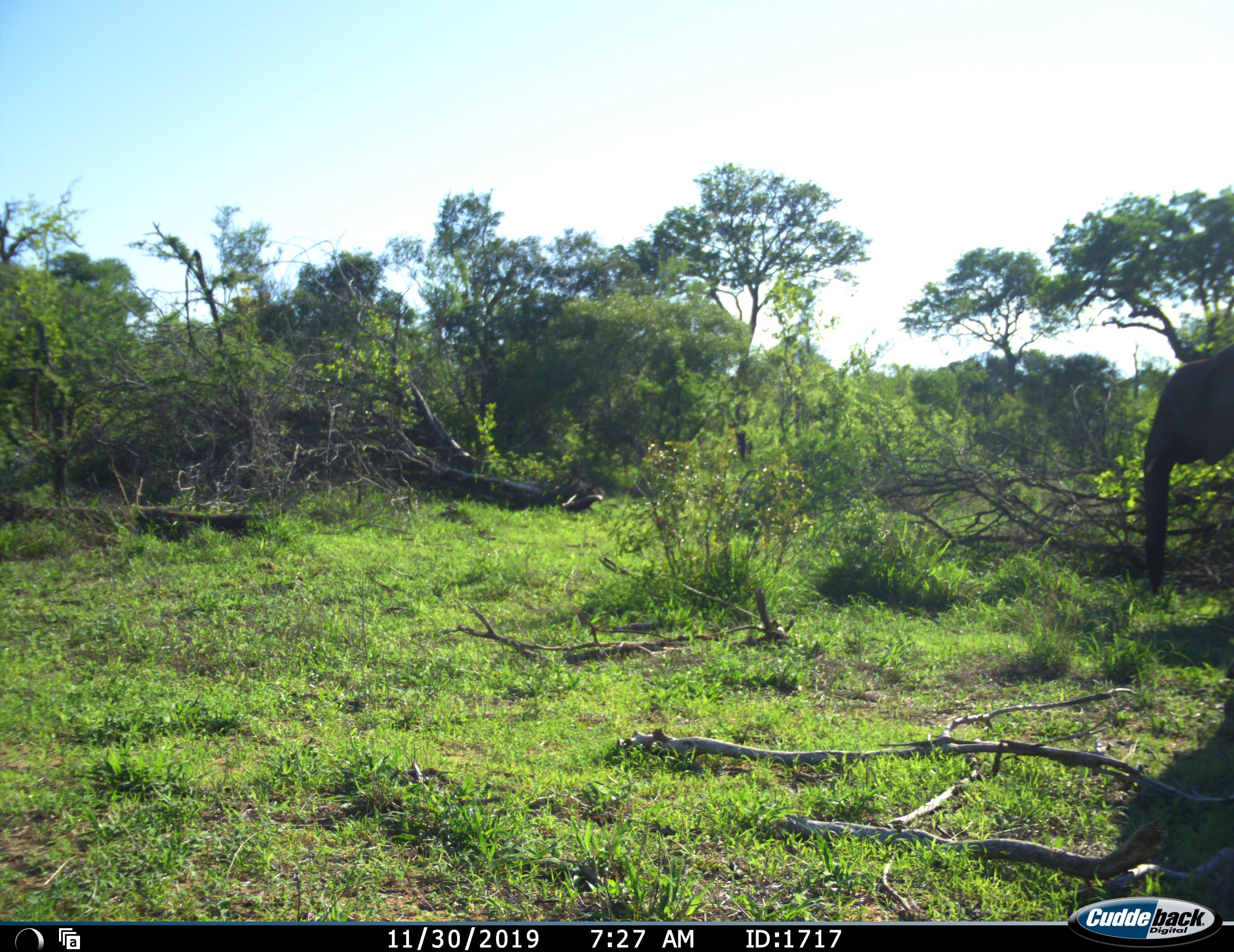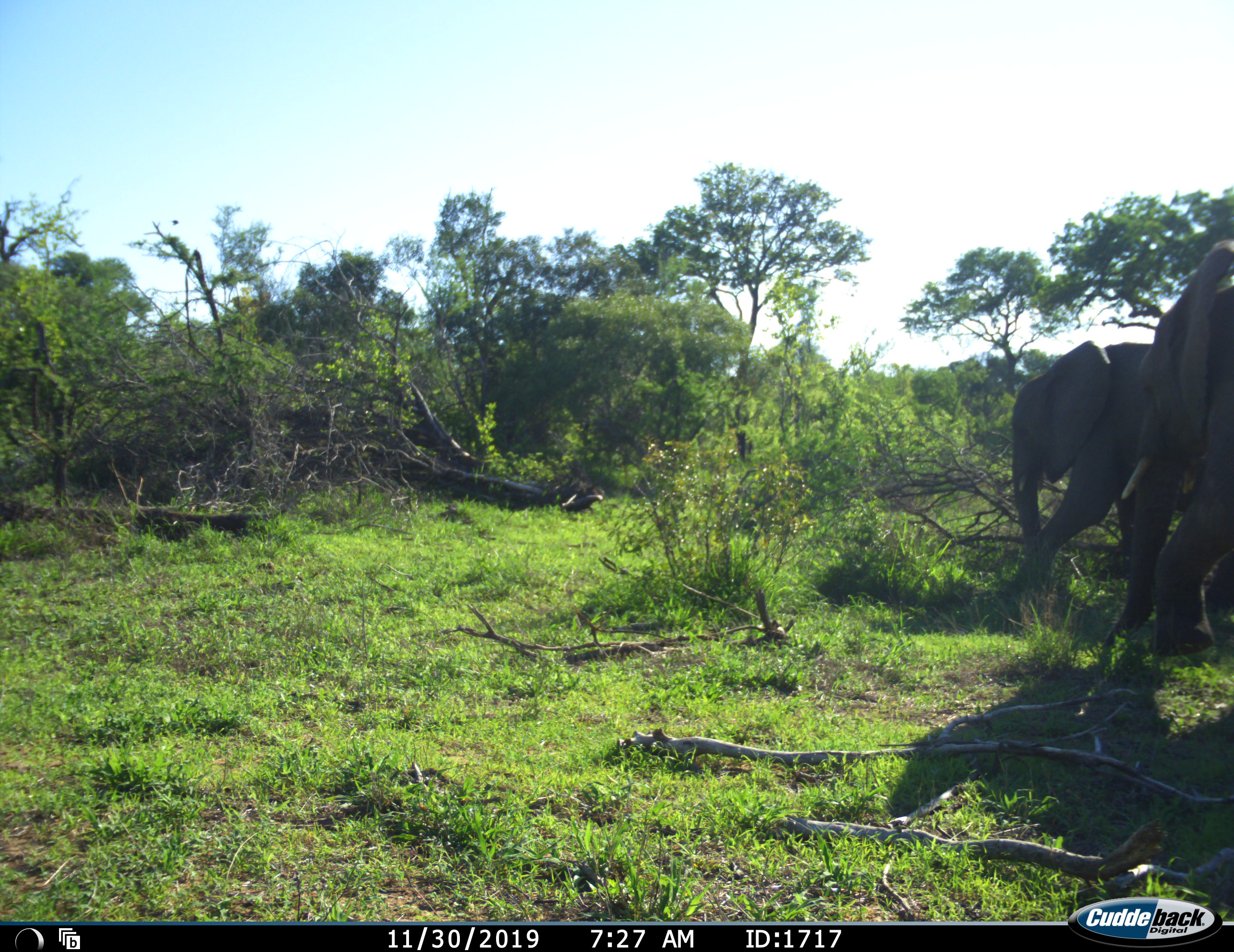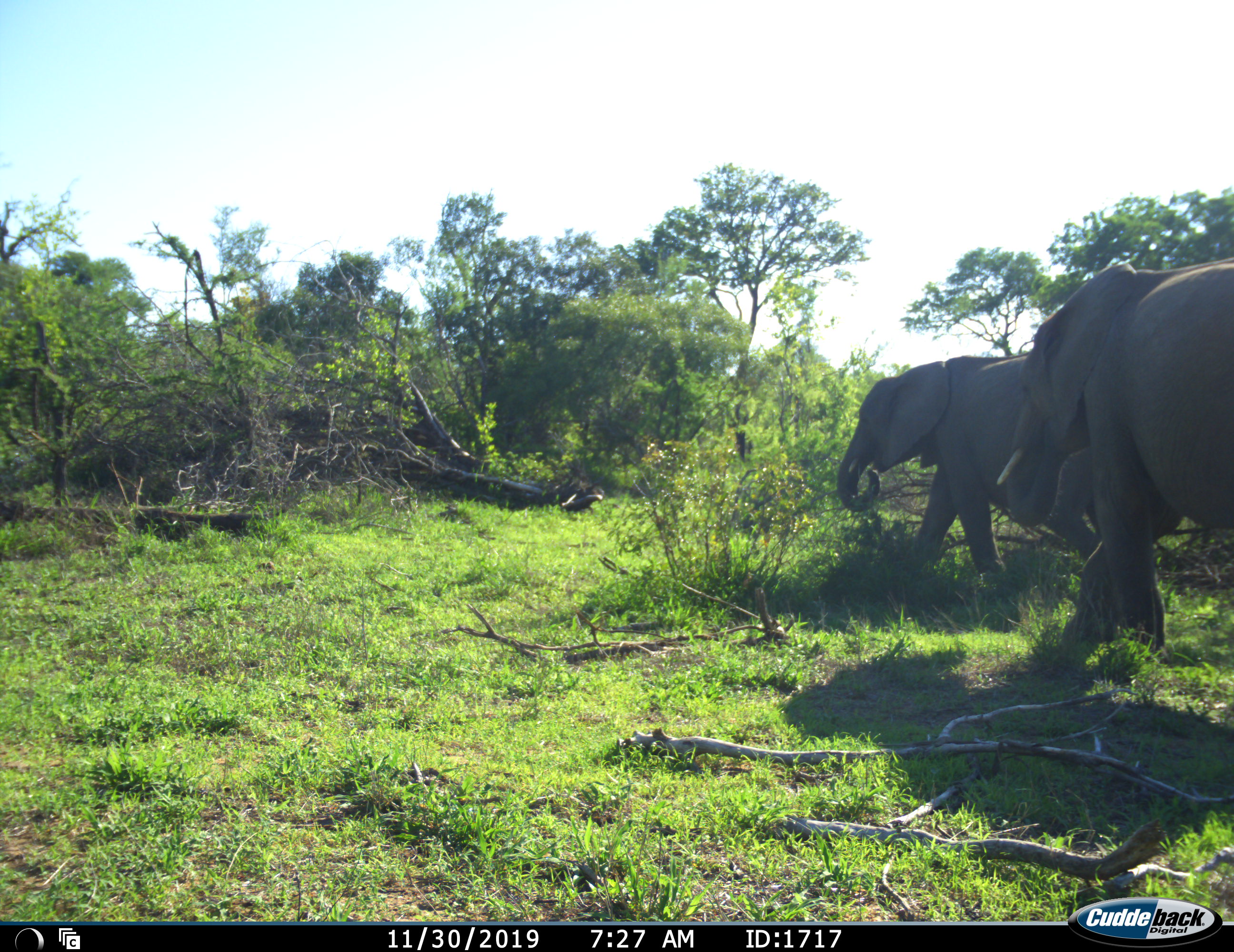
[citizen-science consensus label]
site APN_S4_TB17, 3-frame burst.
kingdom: Animalia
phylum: Chordata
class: Mammalia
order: Proboscidea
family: Elephantidae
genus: Loxodonta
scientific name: Loxodonta africana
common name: african bush elephant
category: elephant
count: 2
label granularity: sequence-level